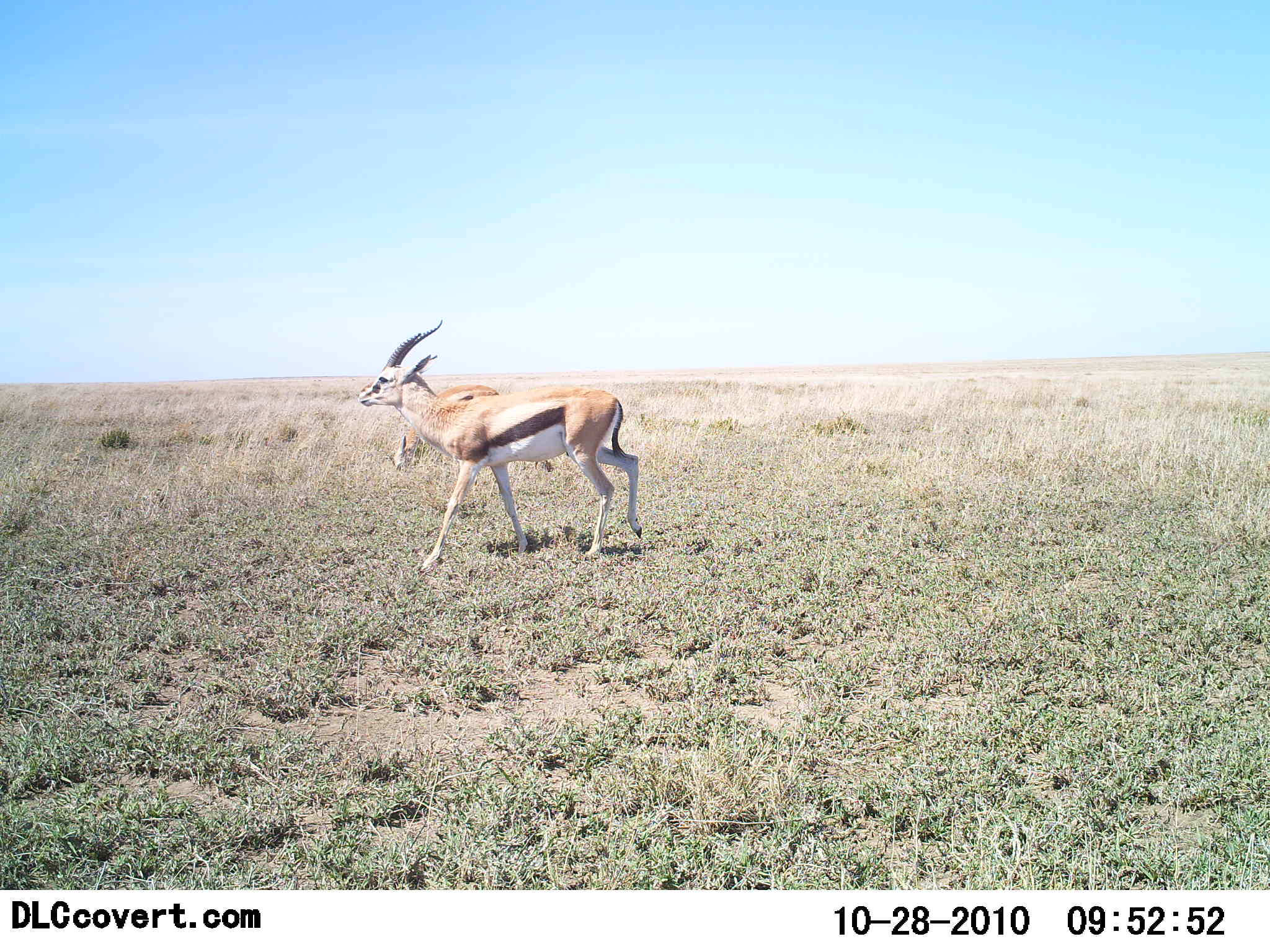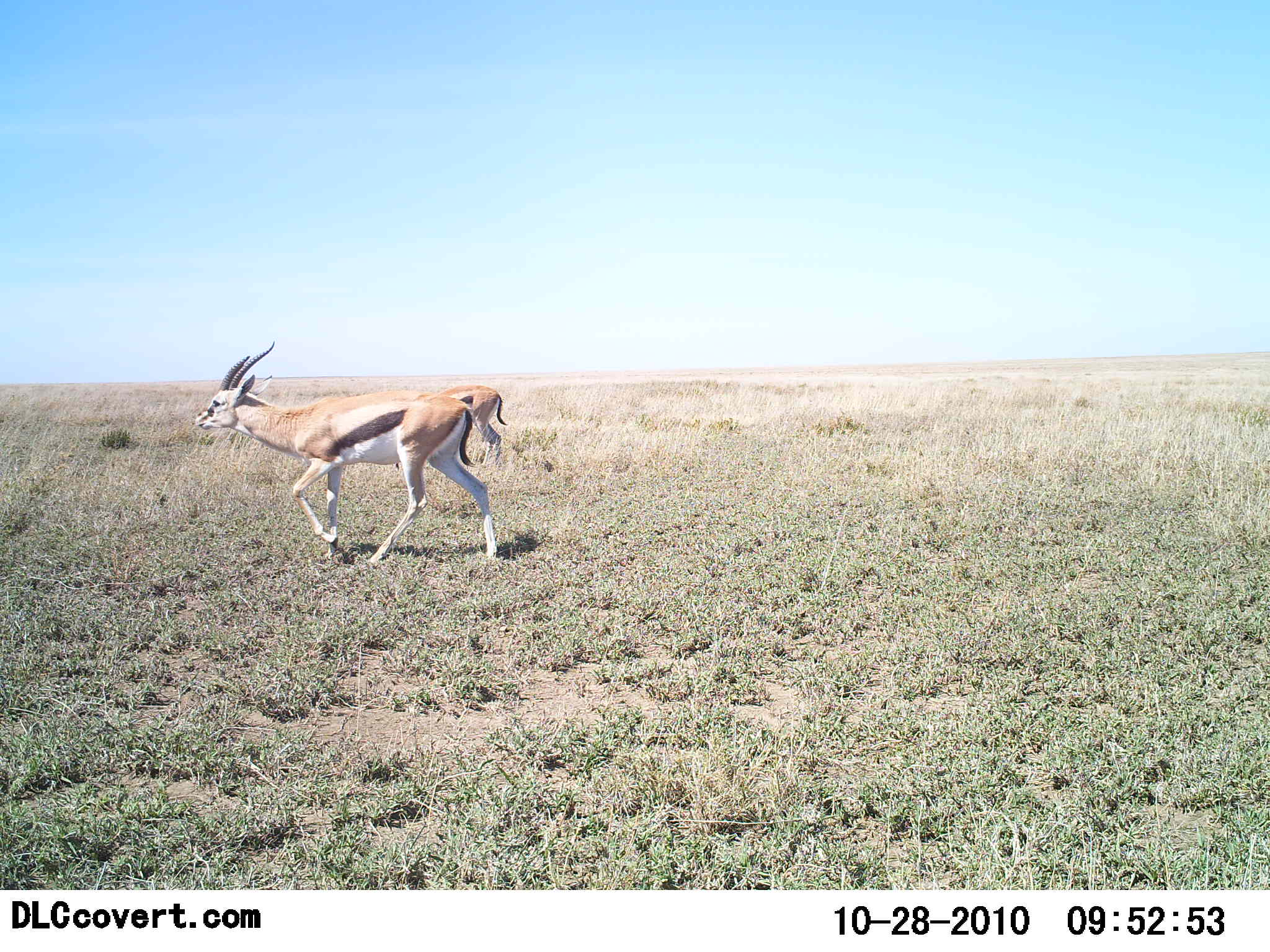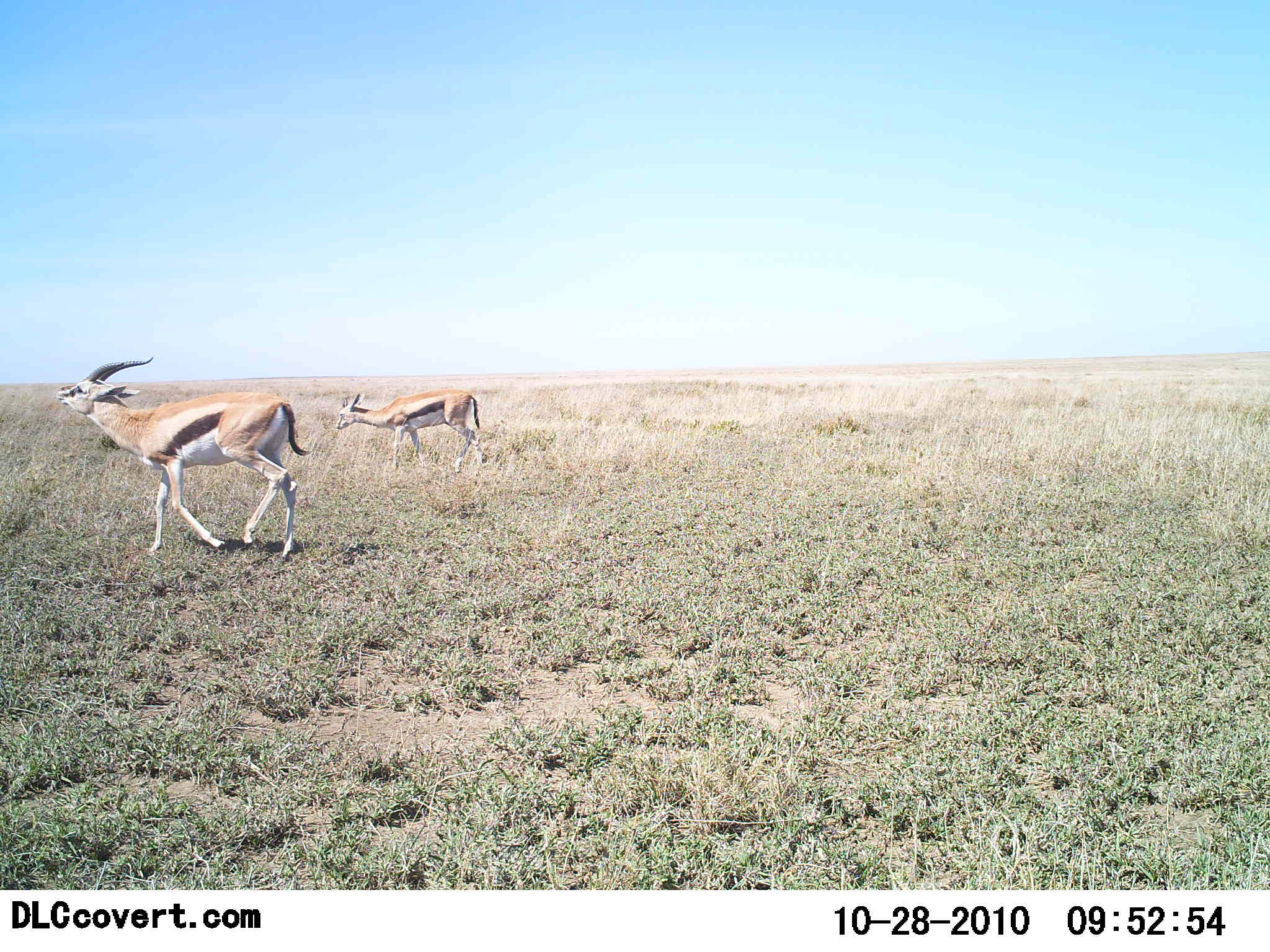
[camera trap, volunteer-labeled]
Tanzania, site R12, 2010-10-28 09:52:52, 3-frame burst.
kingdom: Animalia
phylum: Chordata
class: Mammalia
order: Artiodactyla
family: Bovidae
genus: Eudorcas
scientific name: Eudorcas thomsonii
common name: thomson's gazelle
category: gazellethomsons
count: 2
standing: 17%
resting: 0%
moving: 100%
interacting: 0%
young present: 0%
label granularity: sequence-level